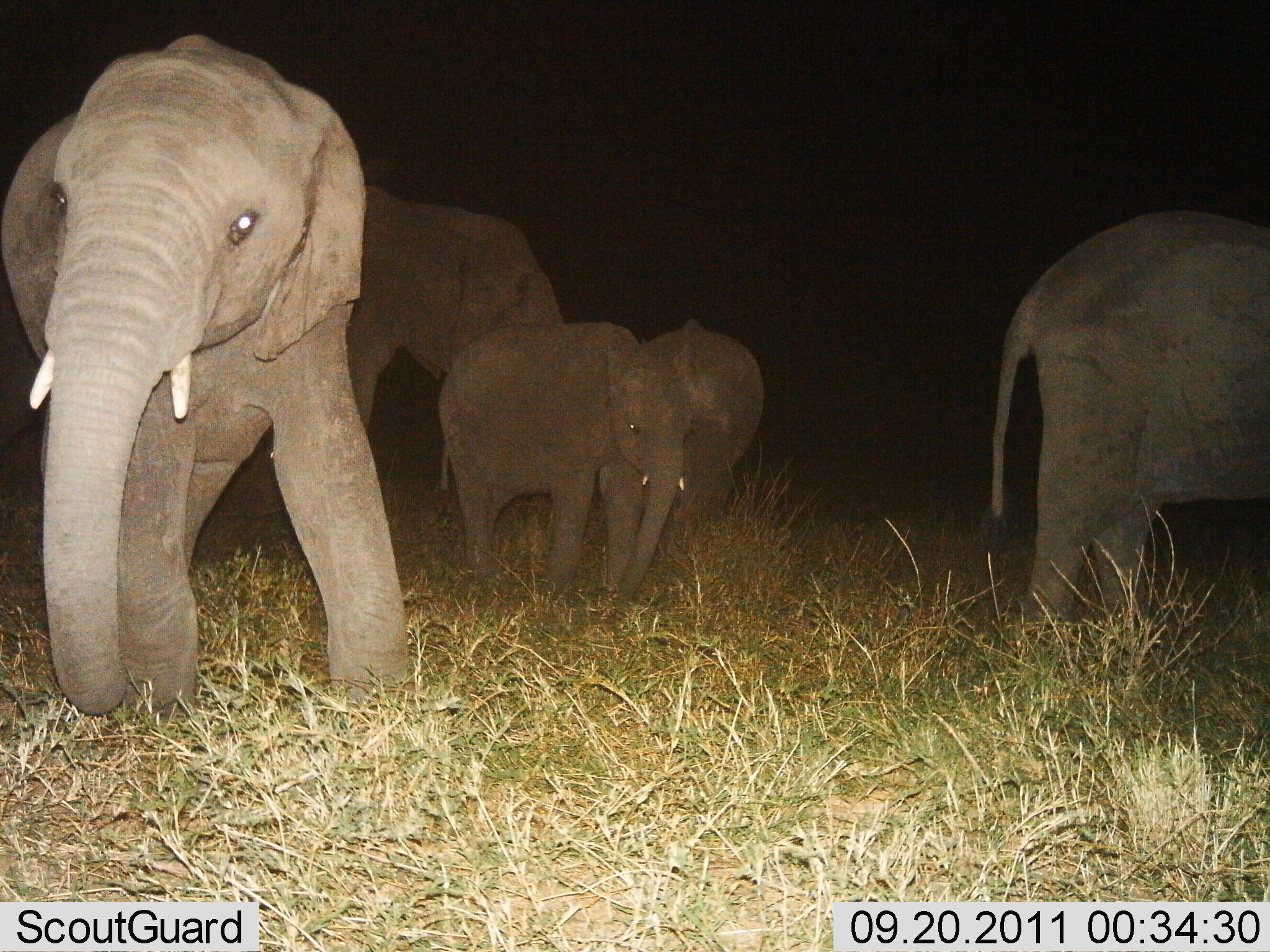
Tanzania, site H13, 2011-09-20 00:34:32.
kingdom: Animalia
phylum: Chordata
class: Mammalia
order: Proboscidea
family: Elephantidae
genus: Loxodonta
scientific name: Loxodonta africana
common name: african bush elephant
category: elephant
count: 5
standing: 80%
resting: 0%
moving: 50%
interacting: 0%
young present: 100%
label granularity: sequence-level